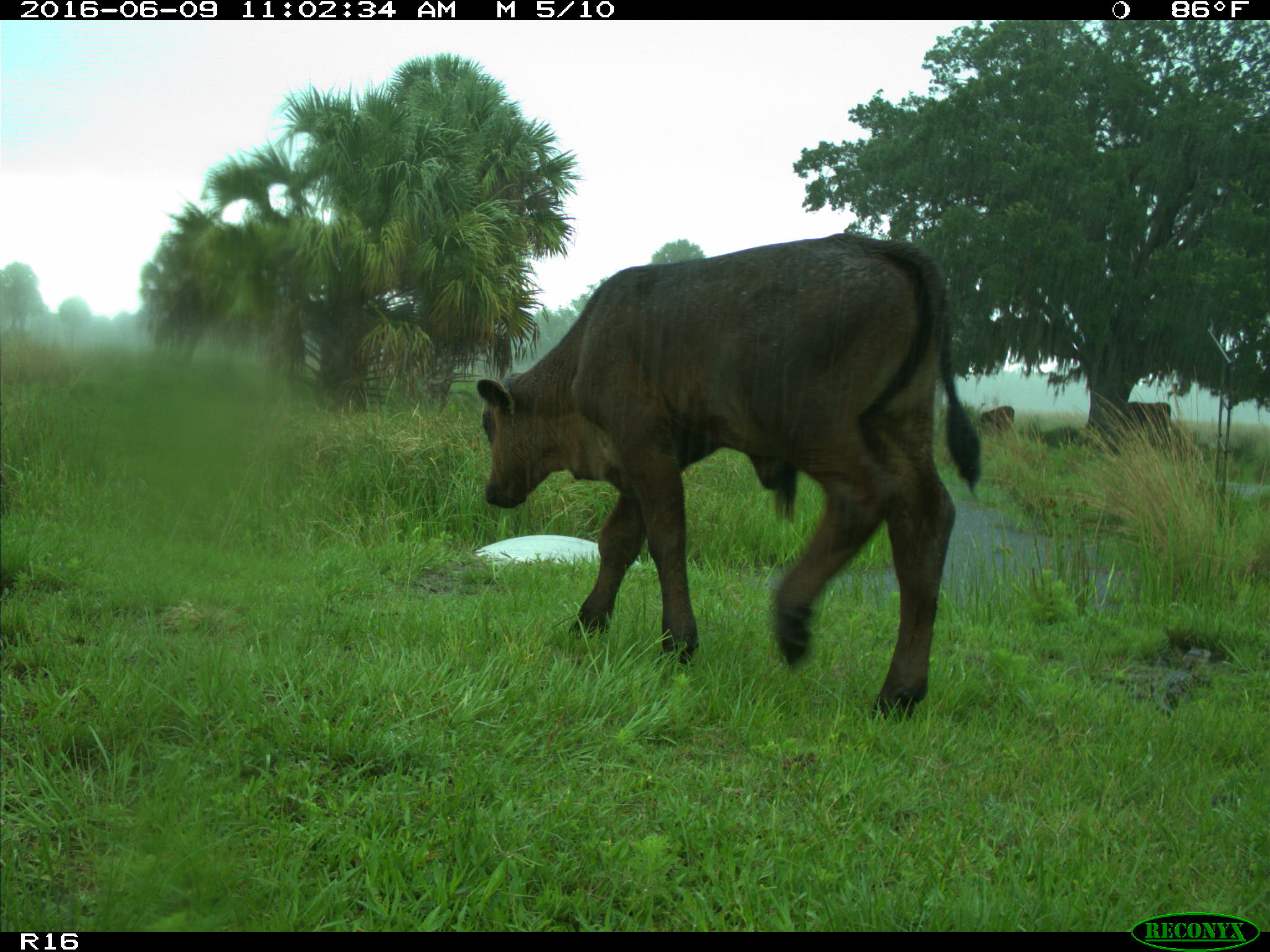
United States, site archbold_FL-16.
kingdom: Animalia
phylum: Chordata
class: Mammalia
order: Artiodactyla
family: Bovidae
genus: Bos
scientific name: Bos taurus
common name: domestic cow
Bos taurus (domestic cow).